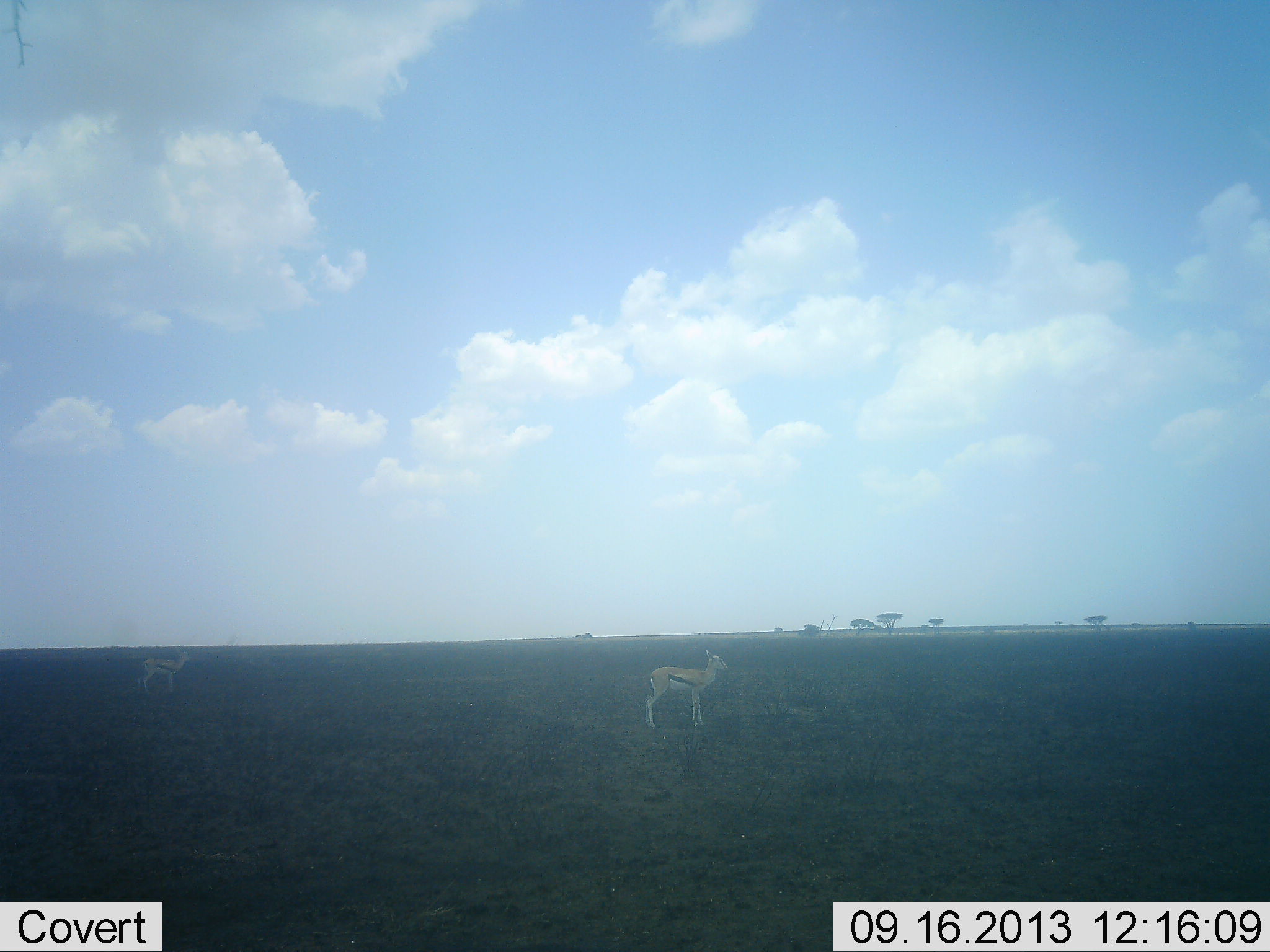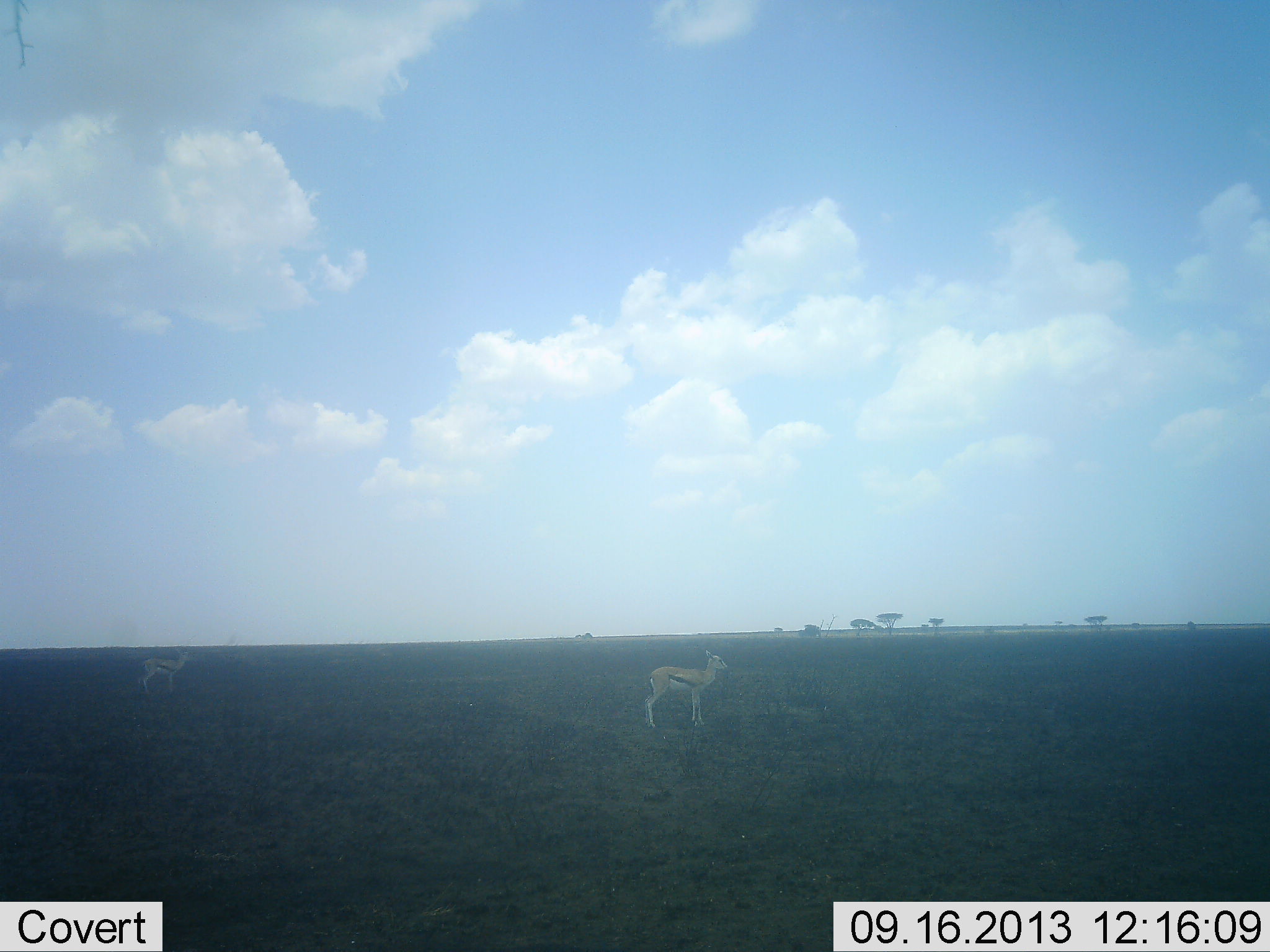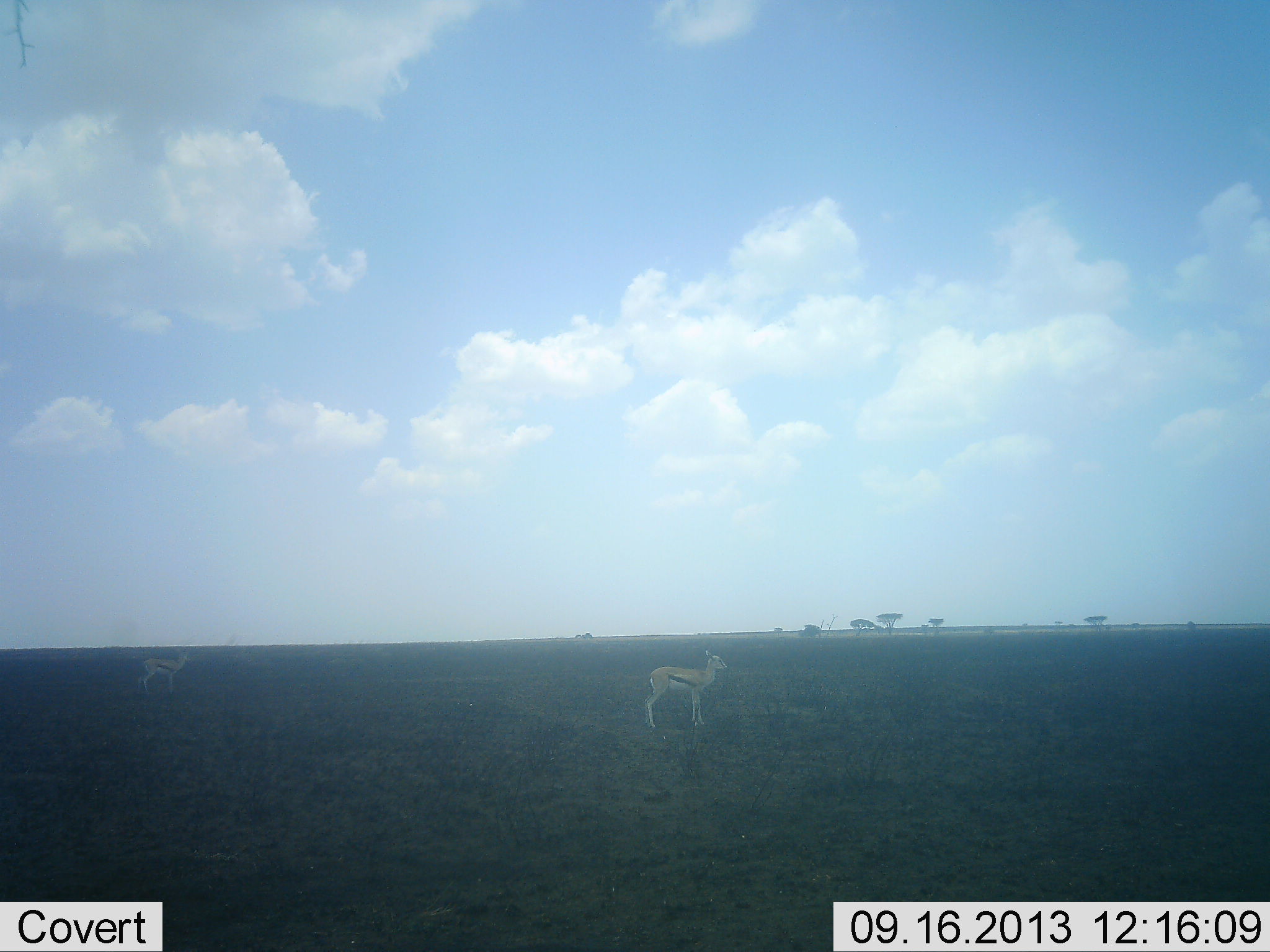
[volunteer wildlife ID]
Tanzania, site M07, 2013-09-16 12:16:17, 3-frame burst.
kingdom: Animalia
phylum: Chordata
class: Mammalia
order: Artiodactyla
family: Bovidae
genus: Eudorcas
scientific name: Eudorcas thomsonii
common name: thomson's gazelle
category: gazellethomsons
Gazellethomsons (thomson's gazelle) (Eudorcas thomsonii), count 2. Behavior (volunteer vote fractions): standing 100%, resting 0%, moving 0%, interacting 0%. Young present (vote fraction): 0%. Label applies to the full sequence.